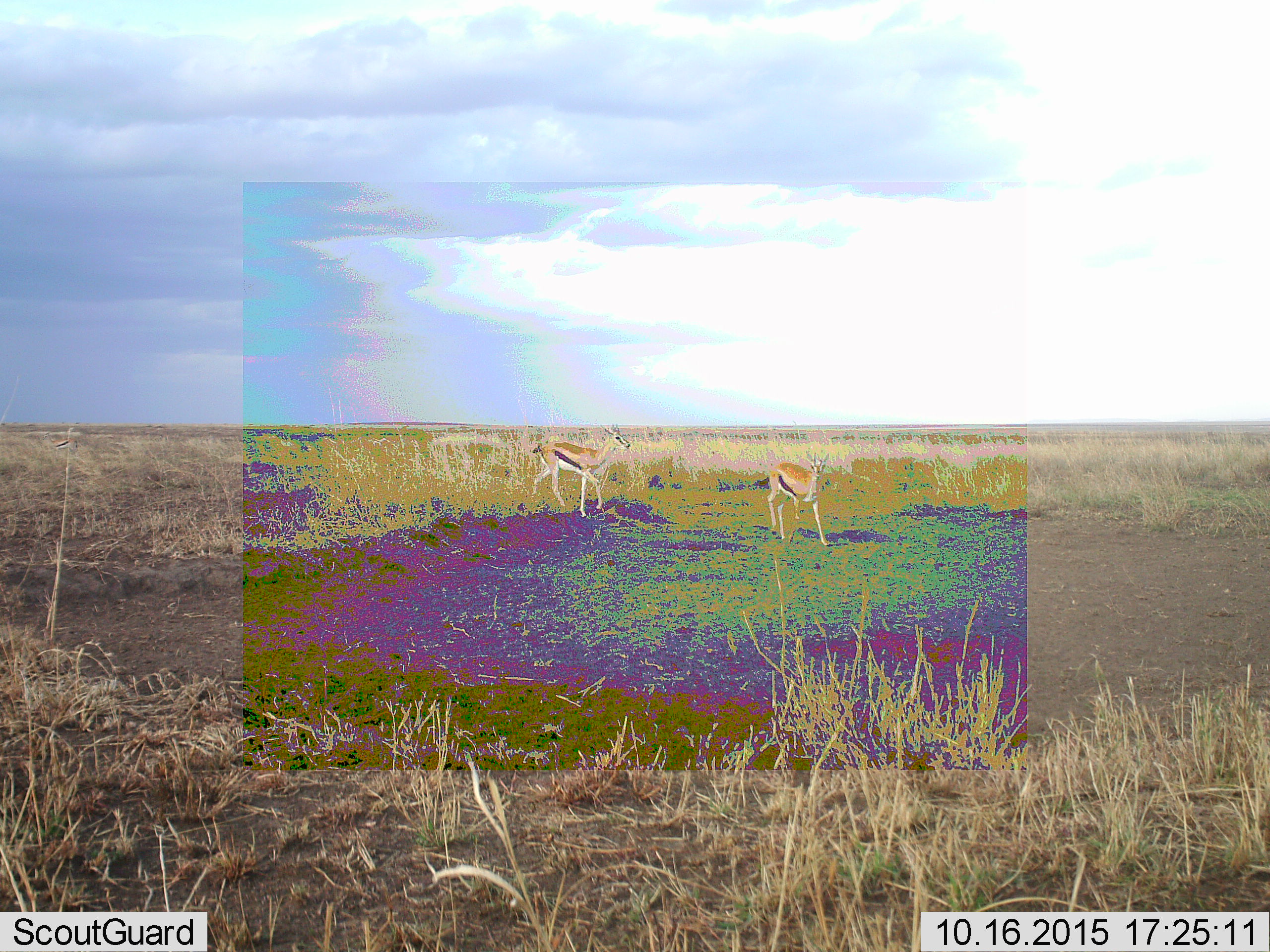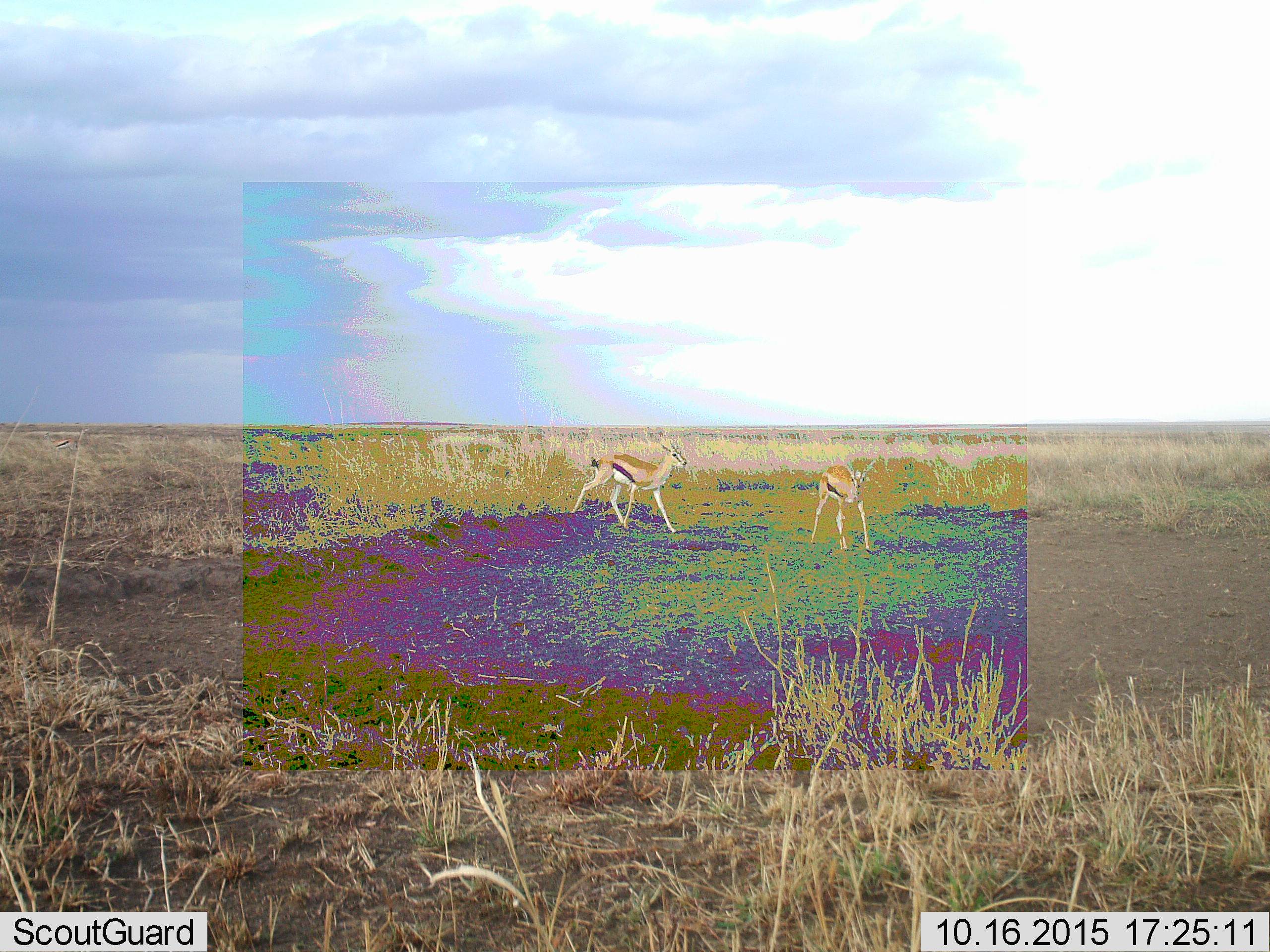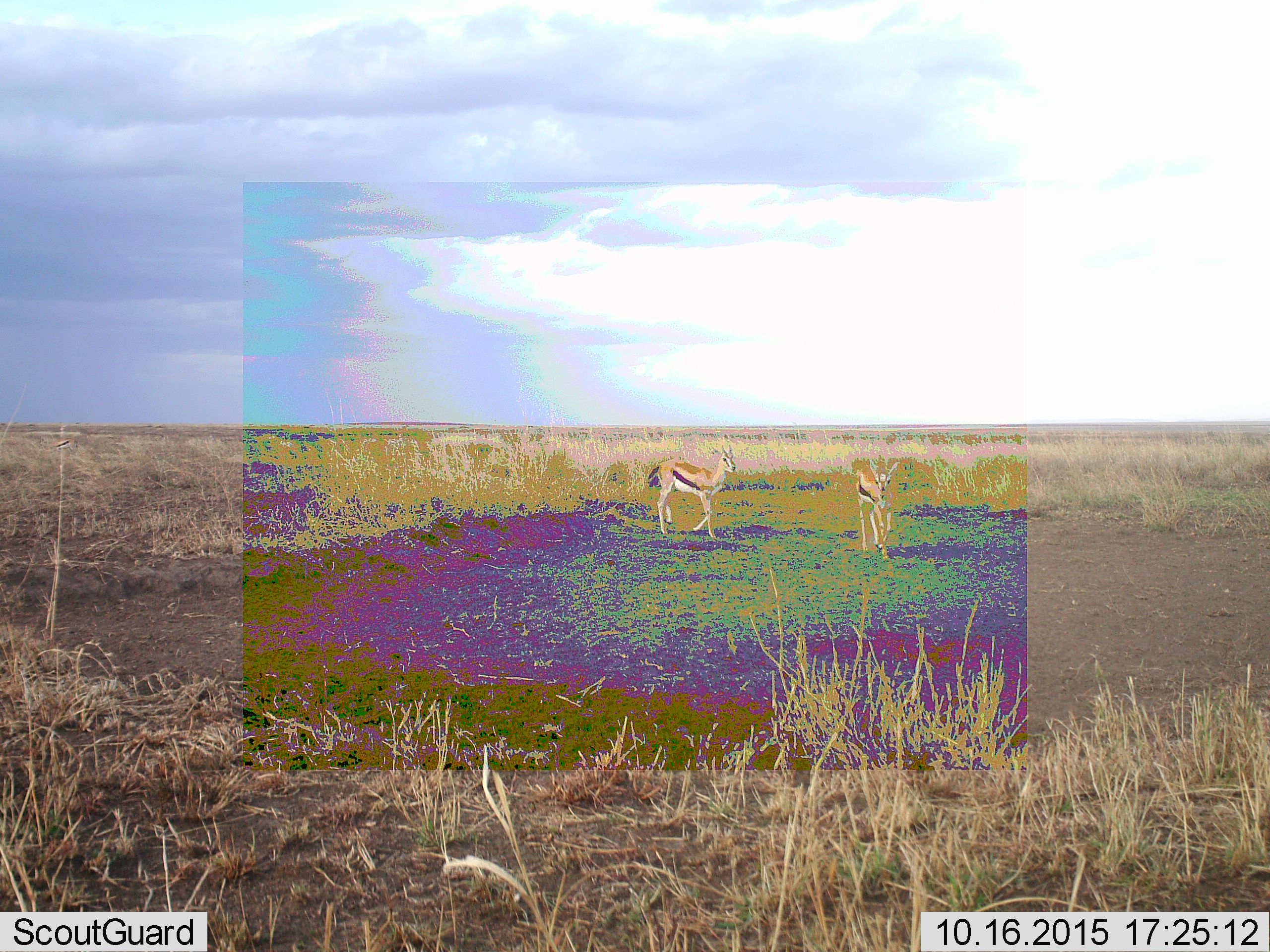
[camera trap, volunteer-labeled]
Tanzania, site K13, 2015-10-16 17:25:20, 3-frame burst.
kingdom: Animalia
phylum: Chordata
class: Mammalia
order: Artiodactyla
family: Bovidae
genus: Eudorcas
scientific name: Eudorcas thomsonii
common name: thomson's gazelle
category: gazellethomsons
Gazellethomsons (thomson's gazelle) (Eudorcas thomsonii), count 2. Behavior (volunteer vote fractions): standing 30%, resting 0%, moving 90%, interacting 0%. Young present (vote fraction): 10%. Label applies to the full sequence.